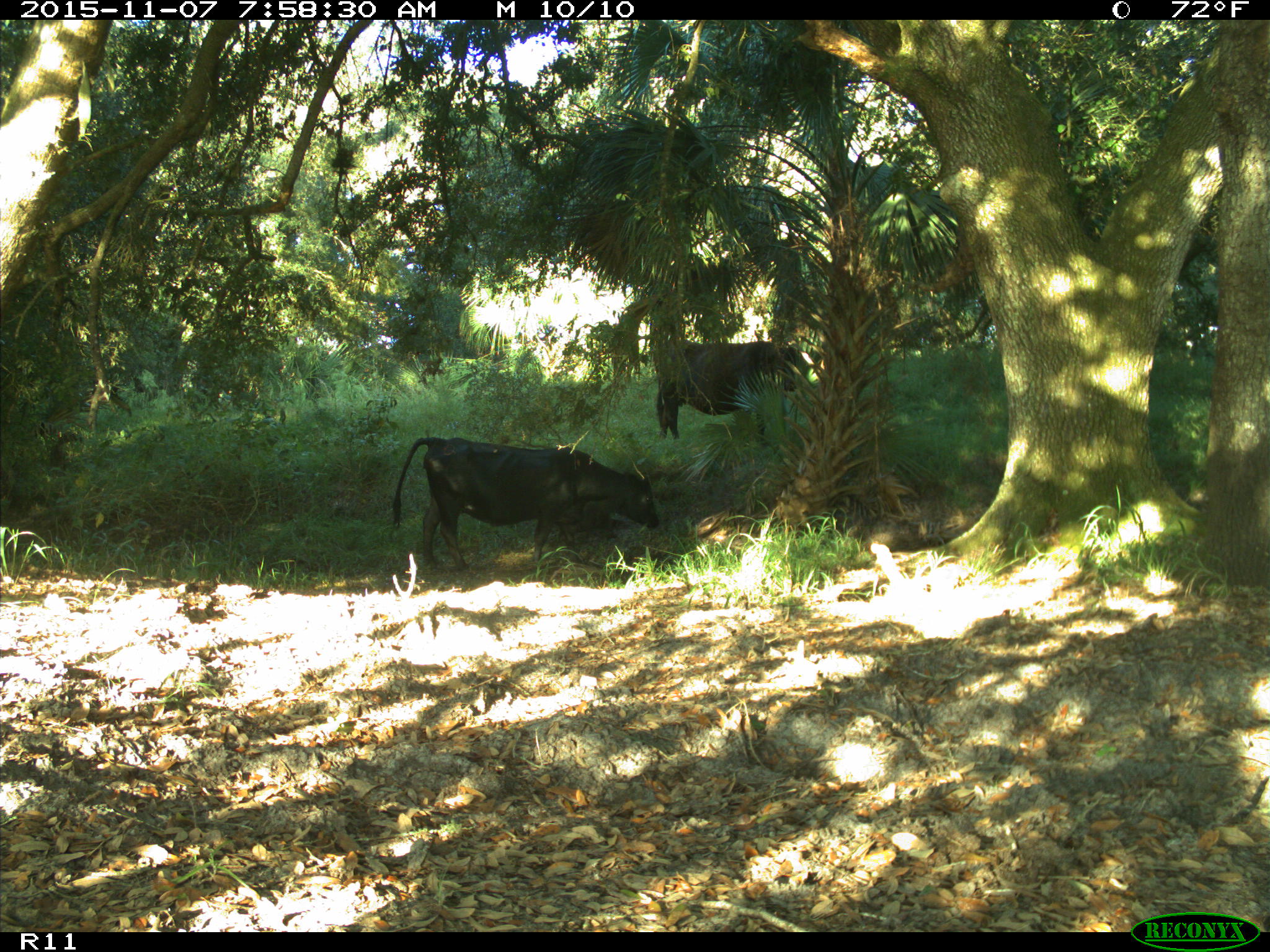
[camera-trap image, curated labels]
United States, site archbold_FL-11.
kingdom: Animalia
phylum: Chordata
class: Mammalia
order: Artiodactyla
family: Bovidae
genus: Bos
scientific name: Bos taurus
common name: domestic cow